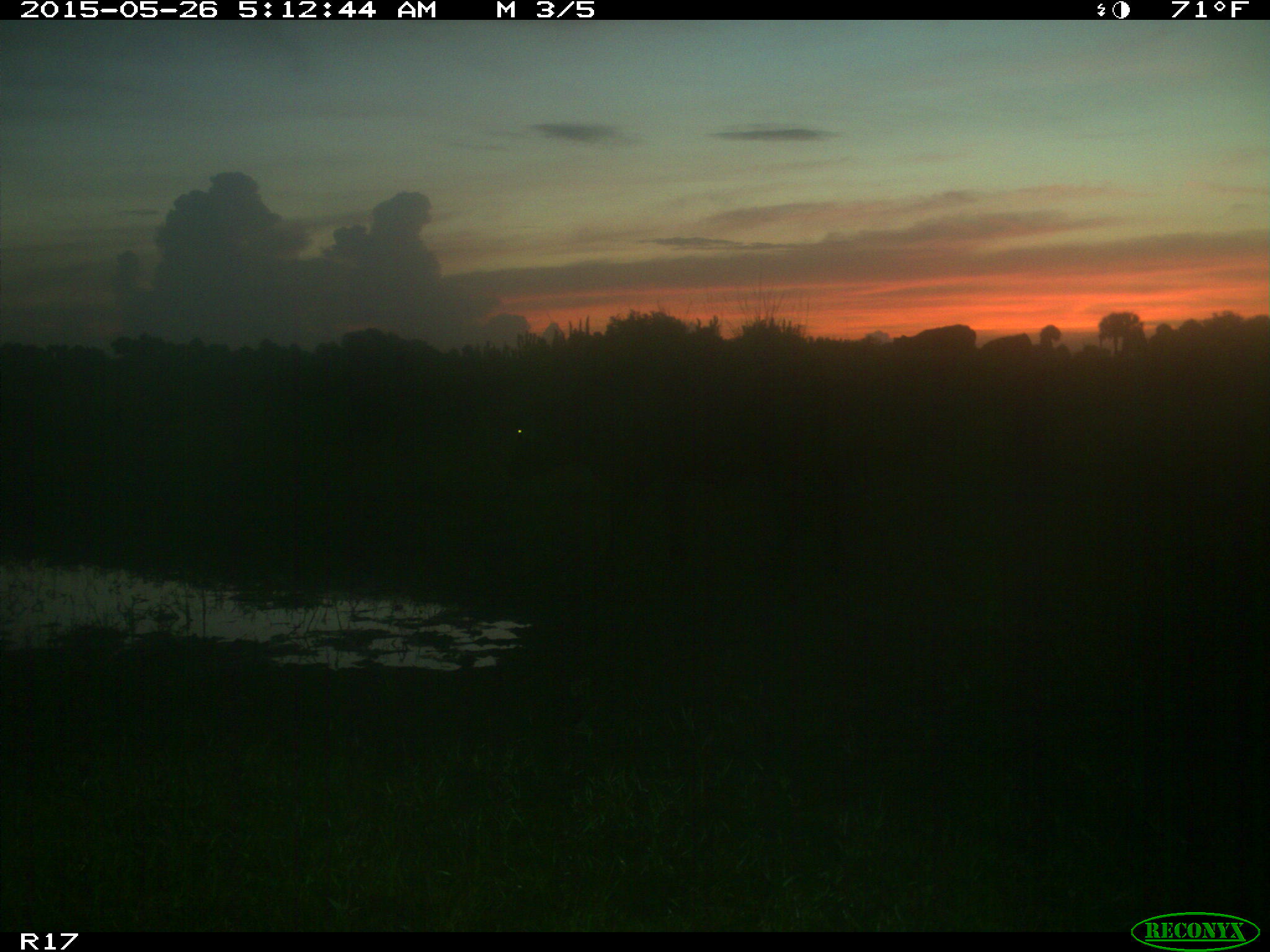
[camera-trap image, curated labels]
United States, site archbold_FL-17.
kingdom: Animalia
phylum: Chordata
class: Mammalia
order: Artiodactyla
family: Bovidae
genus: Bos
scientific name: Bos taurus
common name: domestic cow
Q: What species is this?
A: Bos taurus (domestic cow).